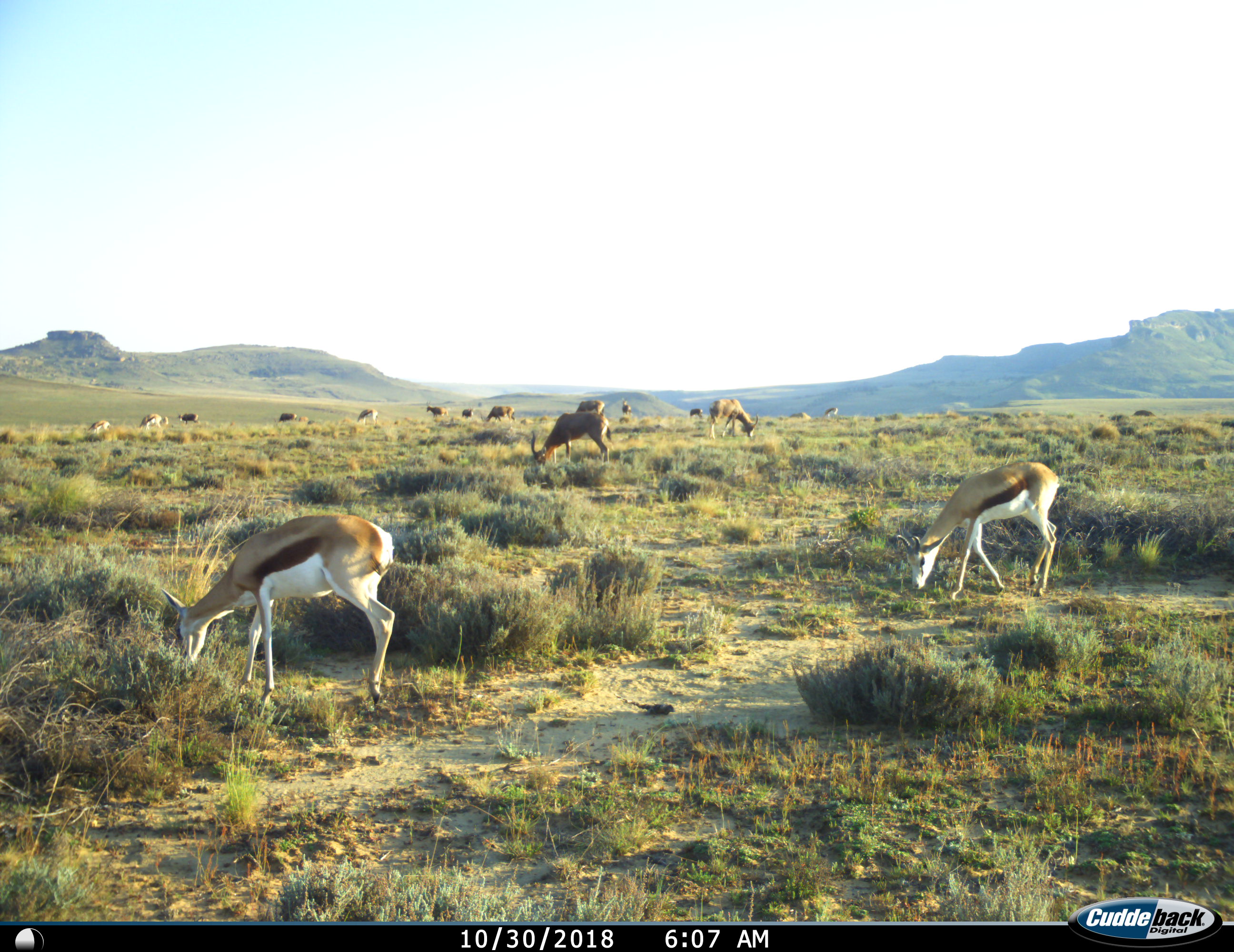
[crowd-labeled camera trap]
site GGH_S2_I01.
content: unidentified animal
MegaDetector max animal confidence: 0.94